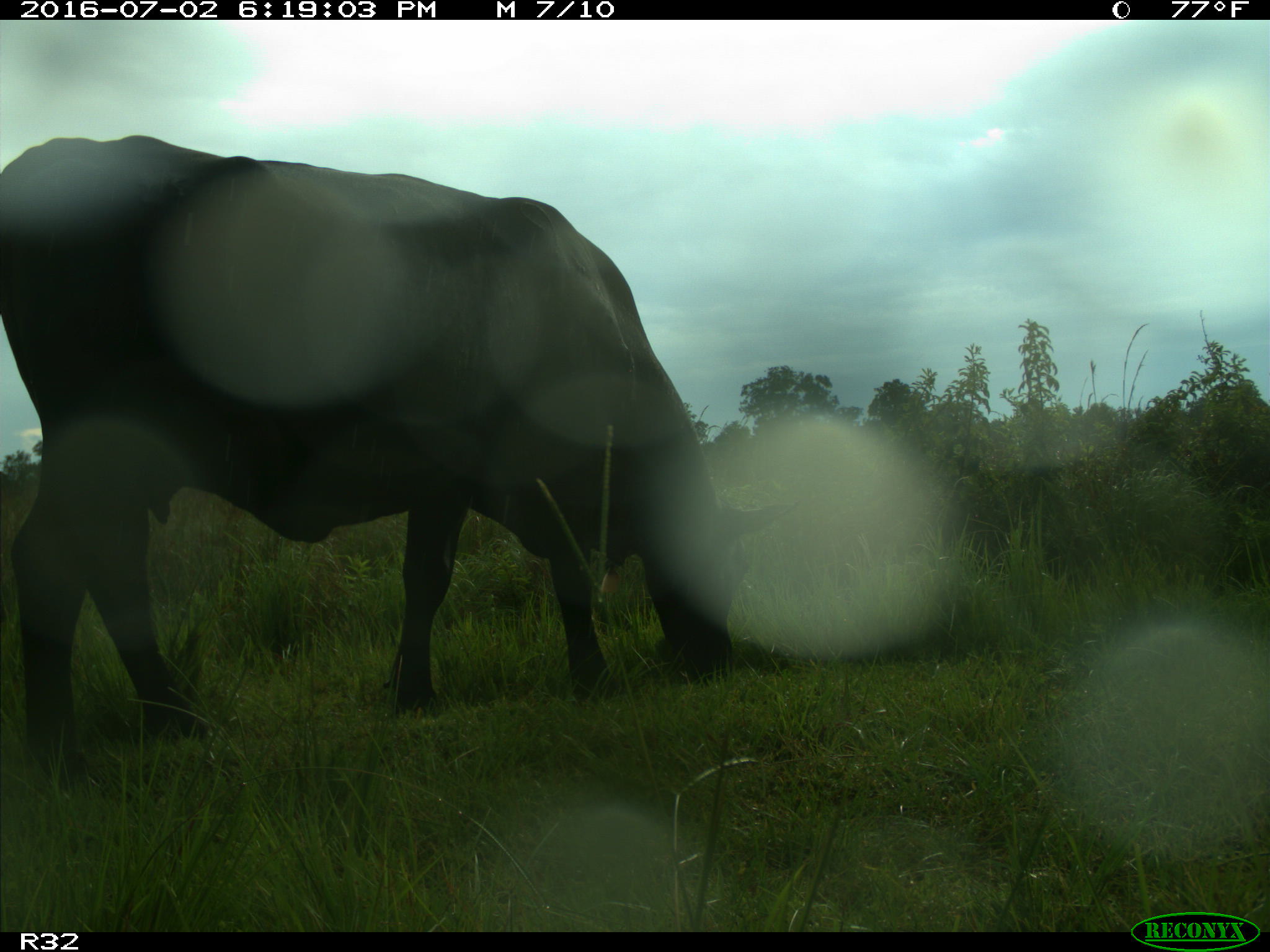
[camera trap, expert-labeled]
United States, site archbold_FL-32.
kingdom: Animalia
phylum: Chordata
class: Mammalia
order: Artiodactyla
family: Bovidae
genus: Bos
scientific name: Bos taurus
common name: domestic cow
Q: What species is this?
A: Bos taurus (domestic cow).